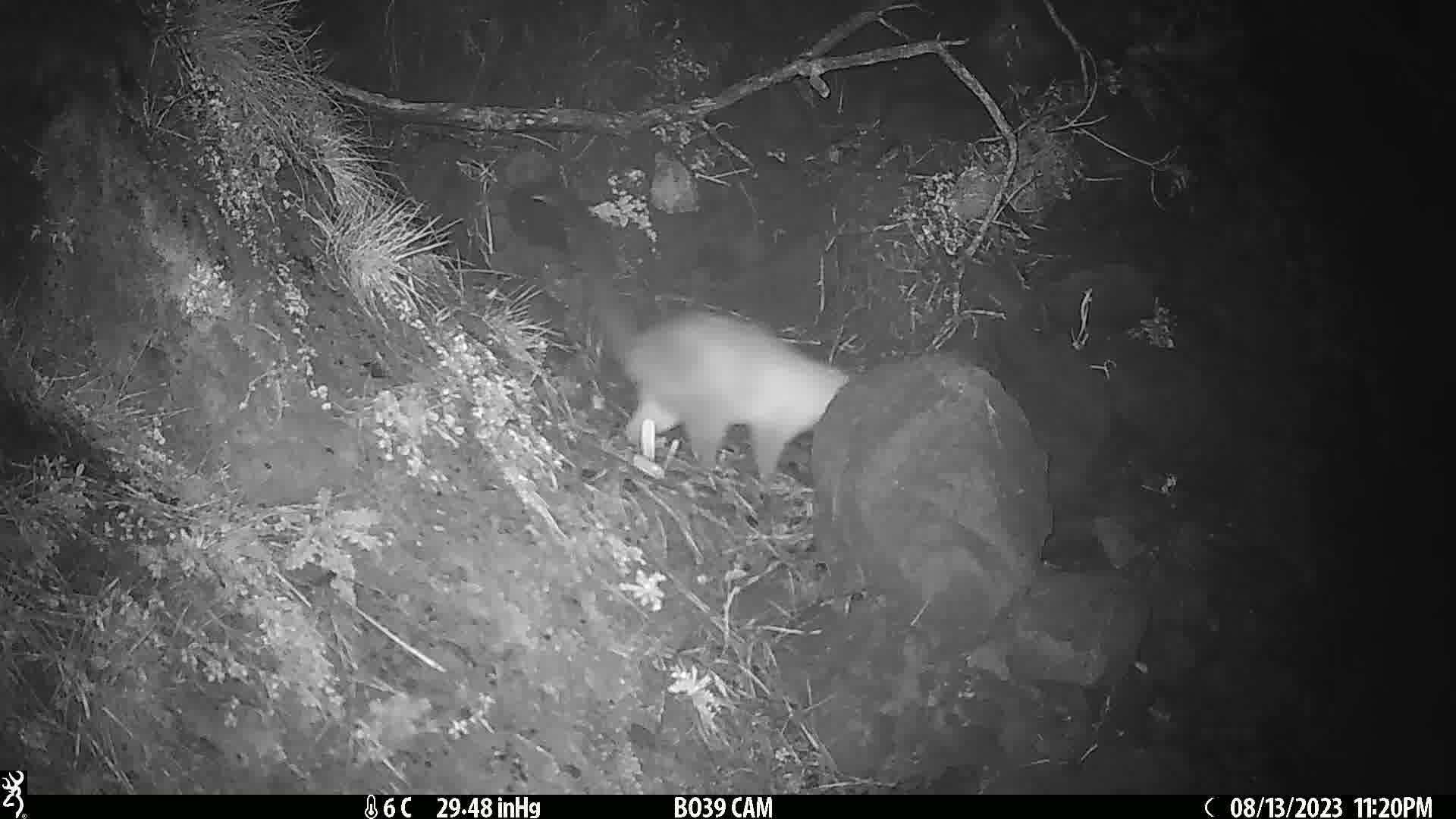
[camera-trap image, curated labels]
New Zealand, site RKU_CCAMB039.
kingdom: Animalia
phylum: Chordata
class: Mammalia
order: Diprotodontia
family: Phalangeridae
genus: Trichosurus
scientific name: Trichosurus vulpecula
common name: common brushtail possum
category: possum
Possum (common brushtail possum) (Trichosurus vulpecula).